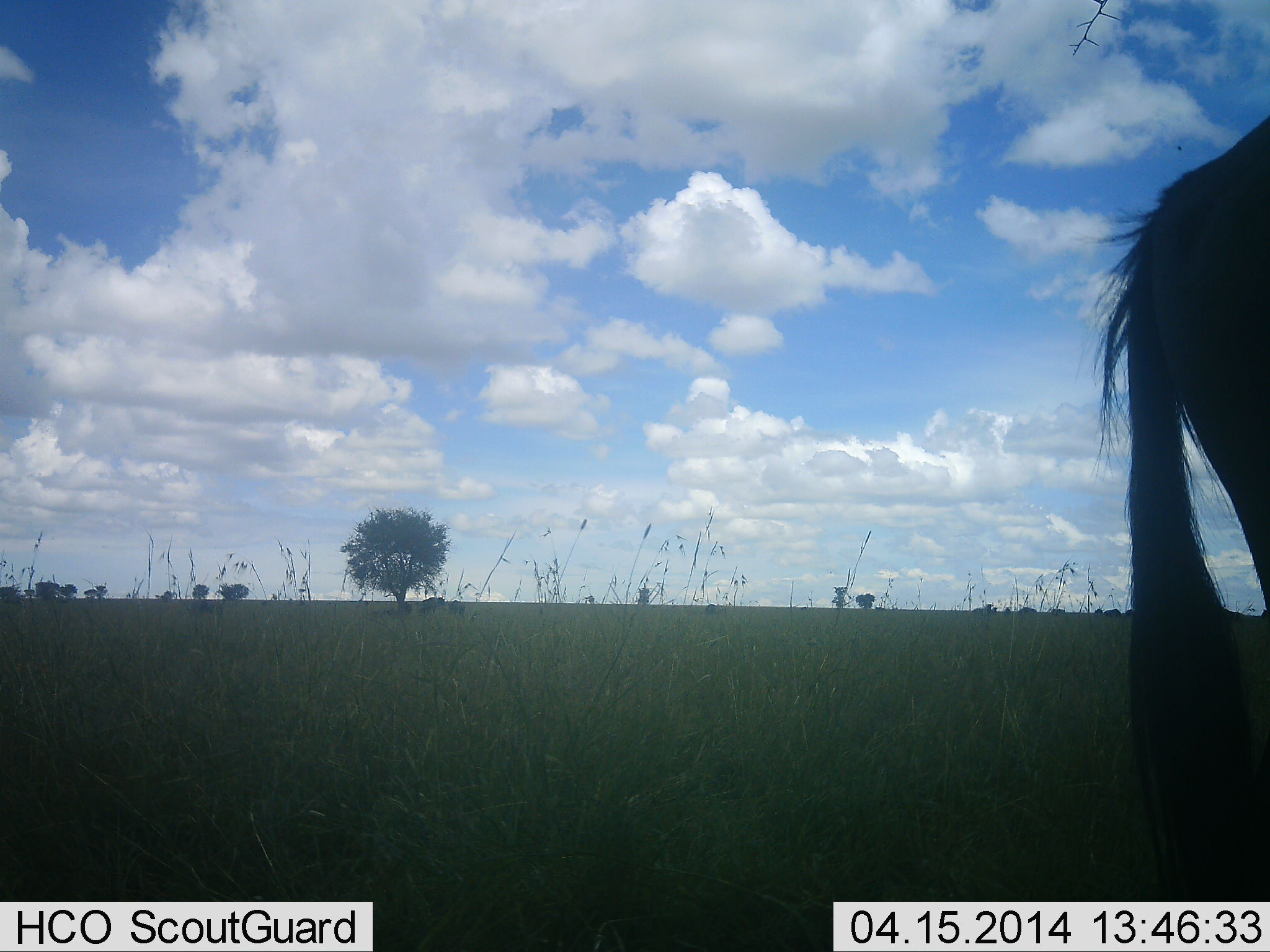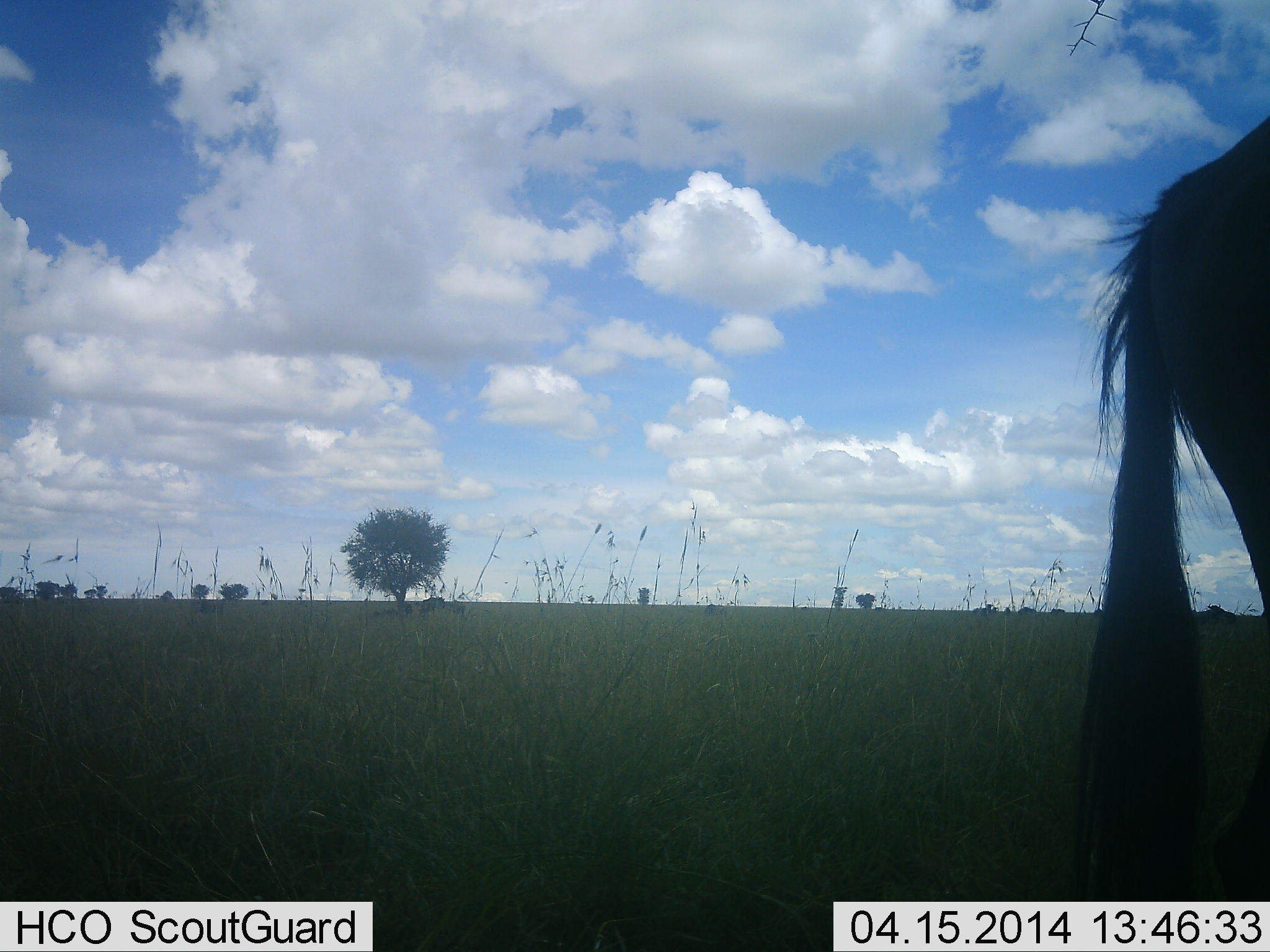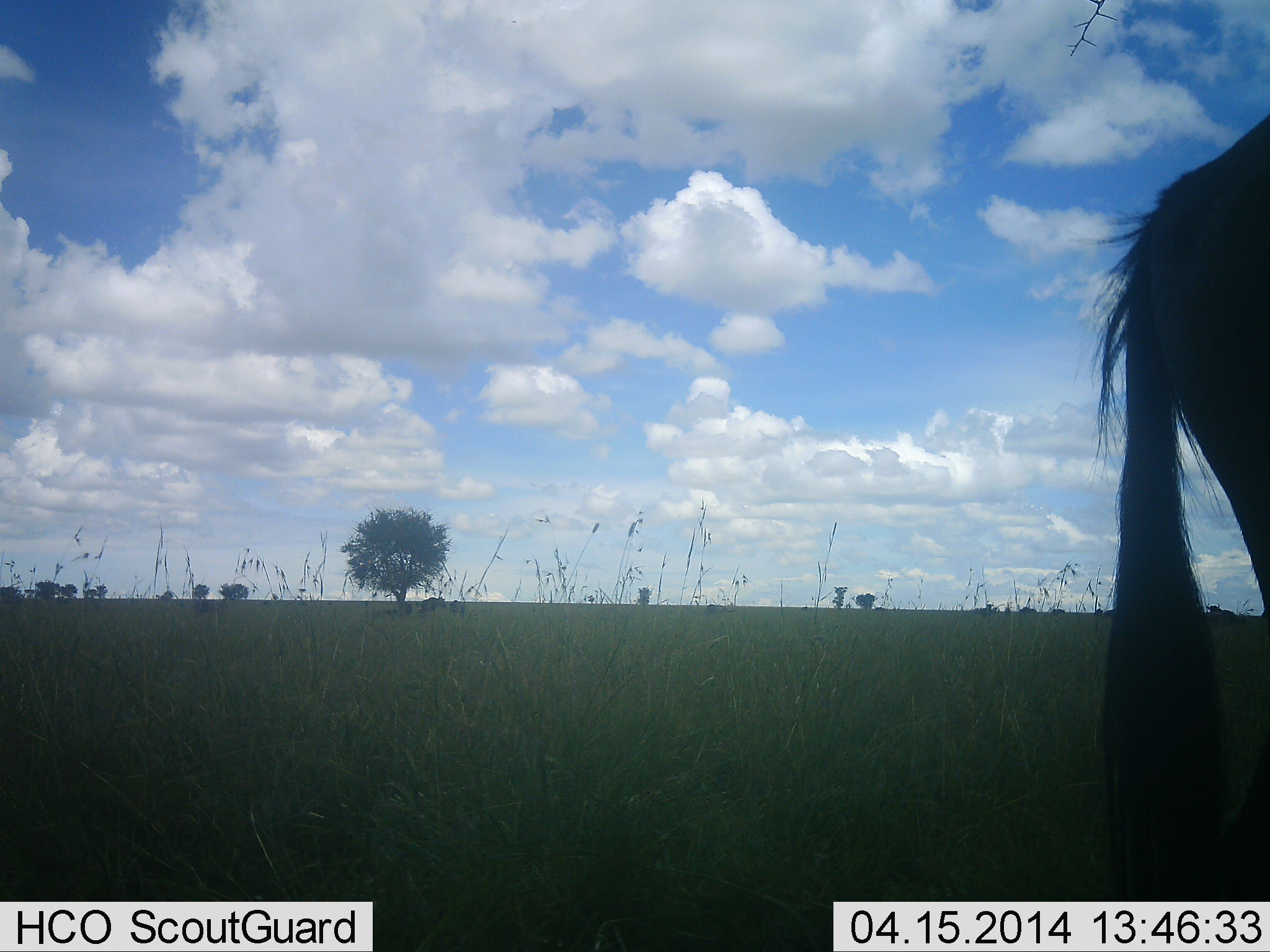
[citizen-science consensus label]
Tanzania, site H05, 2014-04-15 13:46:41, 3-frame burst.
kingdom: Animalia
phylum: Chordata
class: Mammalia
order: Artiodactyla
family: Bovidae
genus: Connochaetes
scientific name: Connochaetes taurinus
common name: blue wildebeest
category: wildebeest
Wildebeest (blue wildebeest) (Connochaetes taurinus), count 1. Behavior (volunteer vote fractions): standing 100%, resting 0%, moving 0%, interacting 0%. Young present (vote fraction): 0%. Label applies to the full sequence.